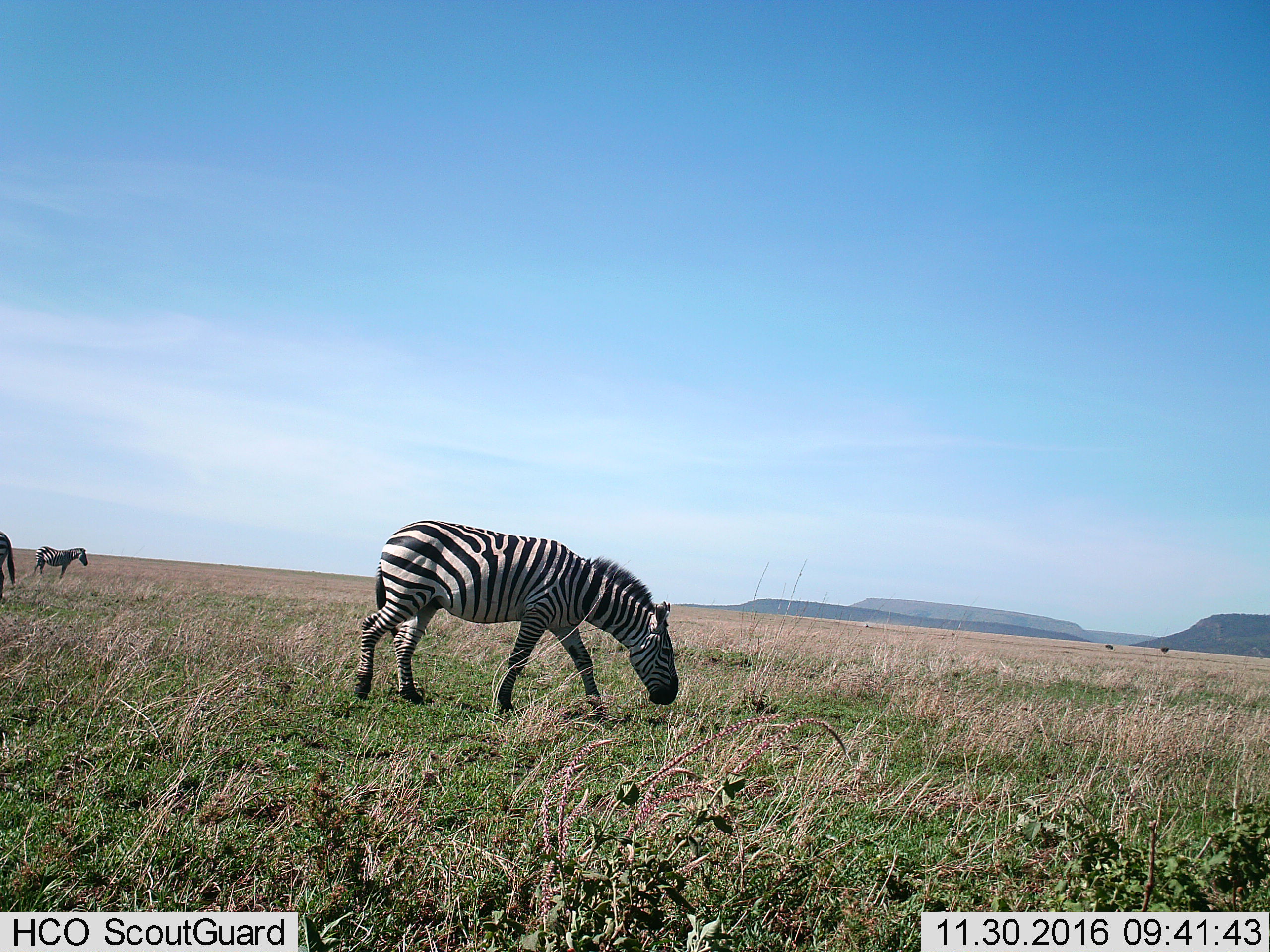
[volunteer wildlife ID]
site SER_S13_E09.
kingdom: Animalia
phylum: Chordata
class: Mammalia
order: Perissodactyla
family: Equidae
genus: Equus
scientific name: Equus quagga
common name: plains zebra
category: zebraplains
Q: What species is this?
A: Zebraplains (plains zebra) (Equus quagga).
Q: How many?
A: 3.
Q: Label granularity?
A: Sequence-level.